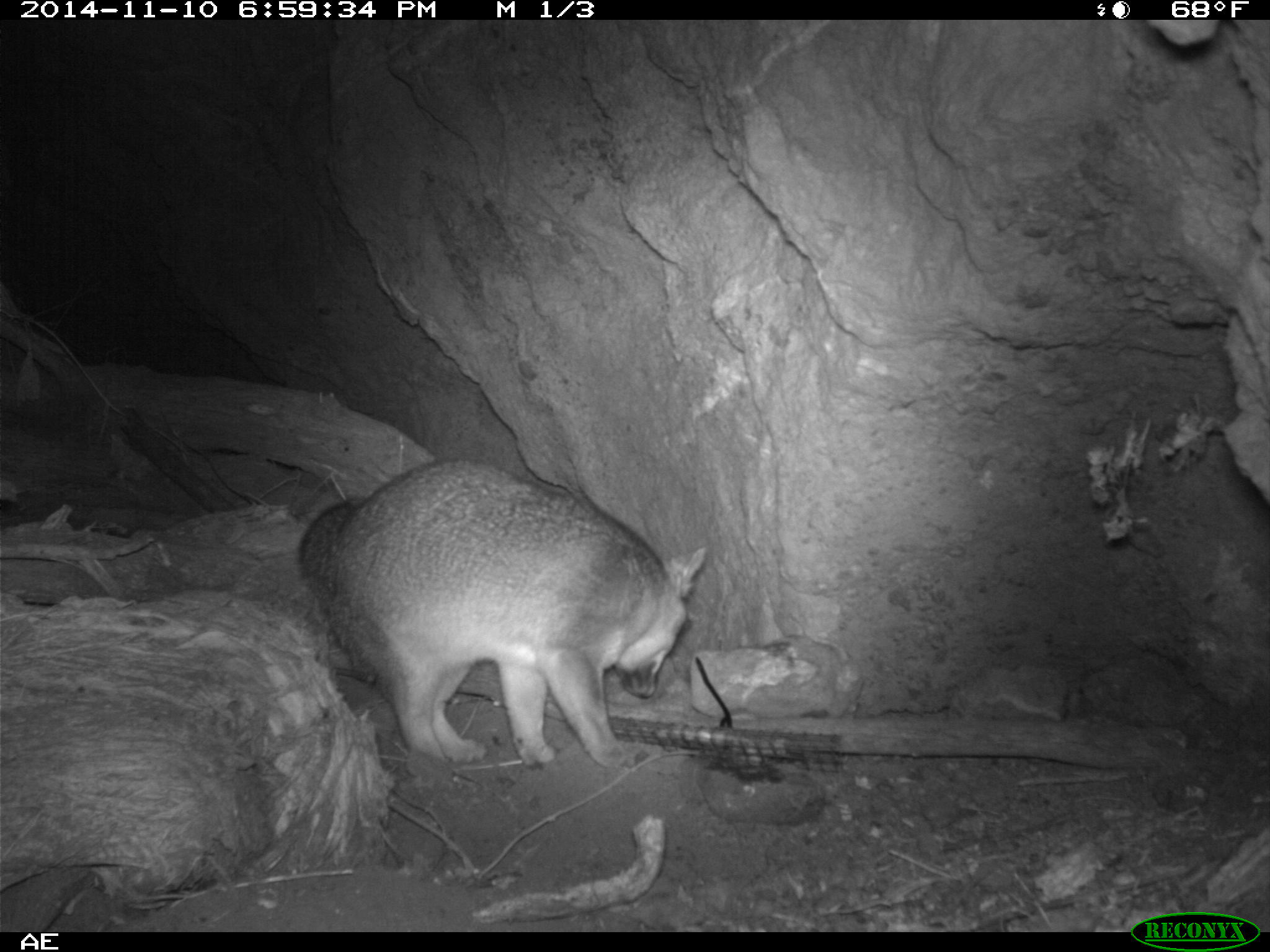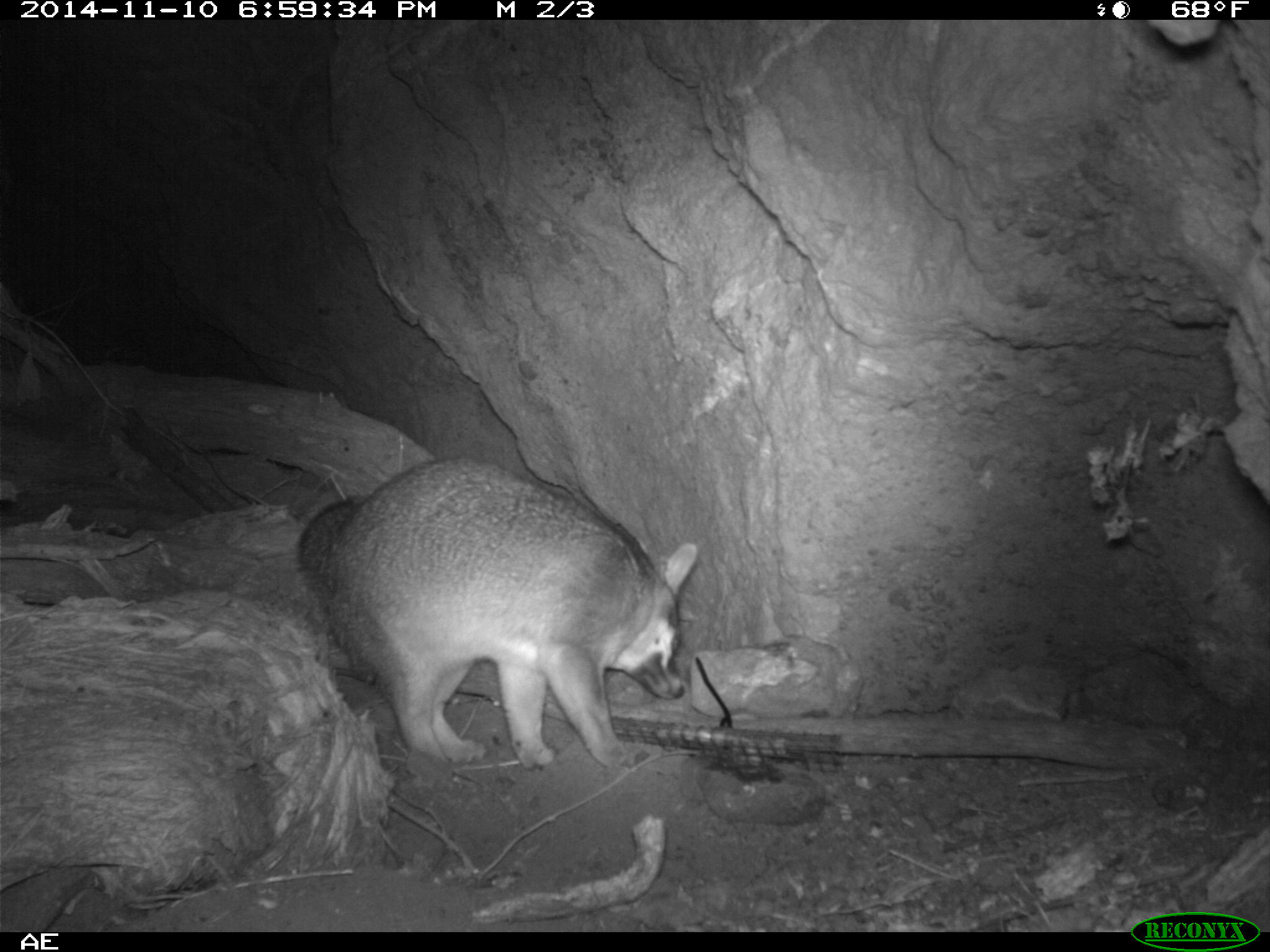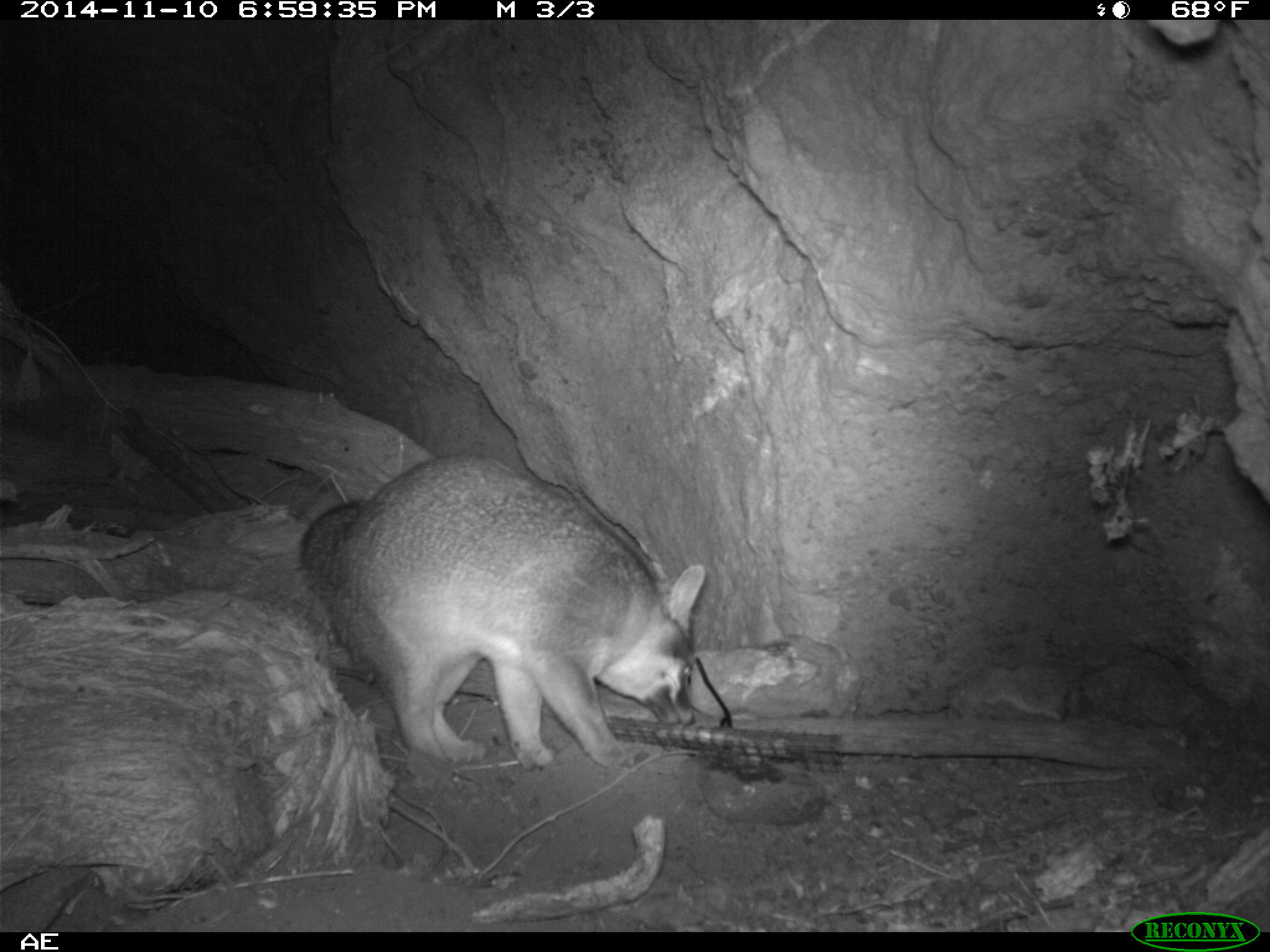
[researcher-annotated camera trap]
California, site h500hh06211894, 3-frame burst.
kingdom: Animalia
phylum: Chordata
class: Mammalia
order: Carnivora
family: Canidae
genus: Urocyon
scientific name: Urocyon littoralis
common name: island fox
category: fox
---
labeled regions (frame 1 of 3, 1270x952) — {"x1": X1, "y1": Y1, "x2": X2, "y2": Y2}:
fox: {"x1": 296, "y1": 454, "x2": 707, "y2": 769}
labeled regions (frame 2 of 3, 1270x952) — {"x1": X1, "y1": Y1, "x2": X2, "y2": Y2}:
fox: {"x1": 298, "y1": 452, "x2": 698, "y2": 772}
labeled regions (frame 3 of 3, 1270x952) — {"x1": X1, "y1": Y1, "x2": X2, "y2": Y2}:
fox: {"x1": 301, "y1": 456, "x2": 705, "y2": 772}